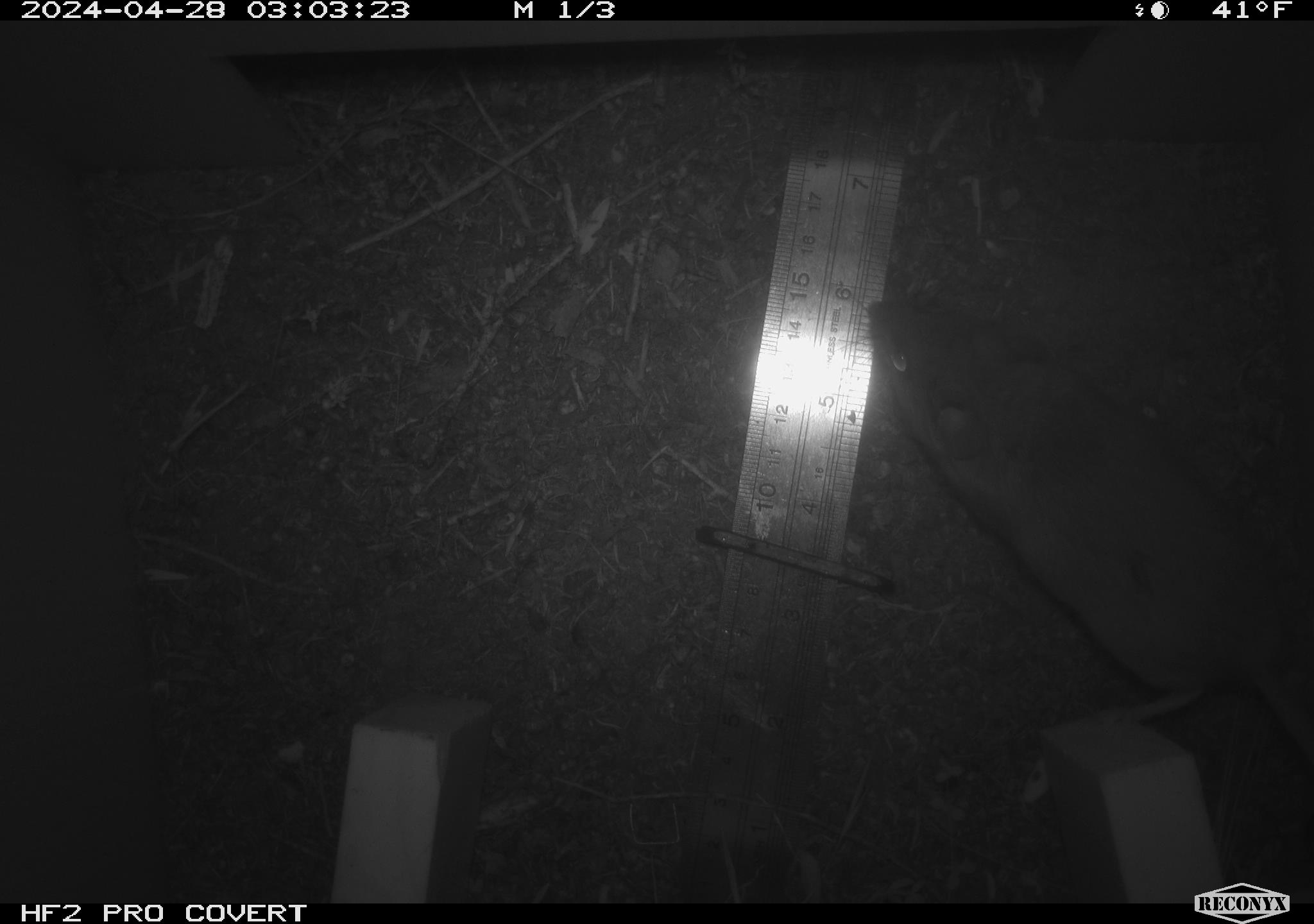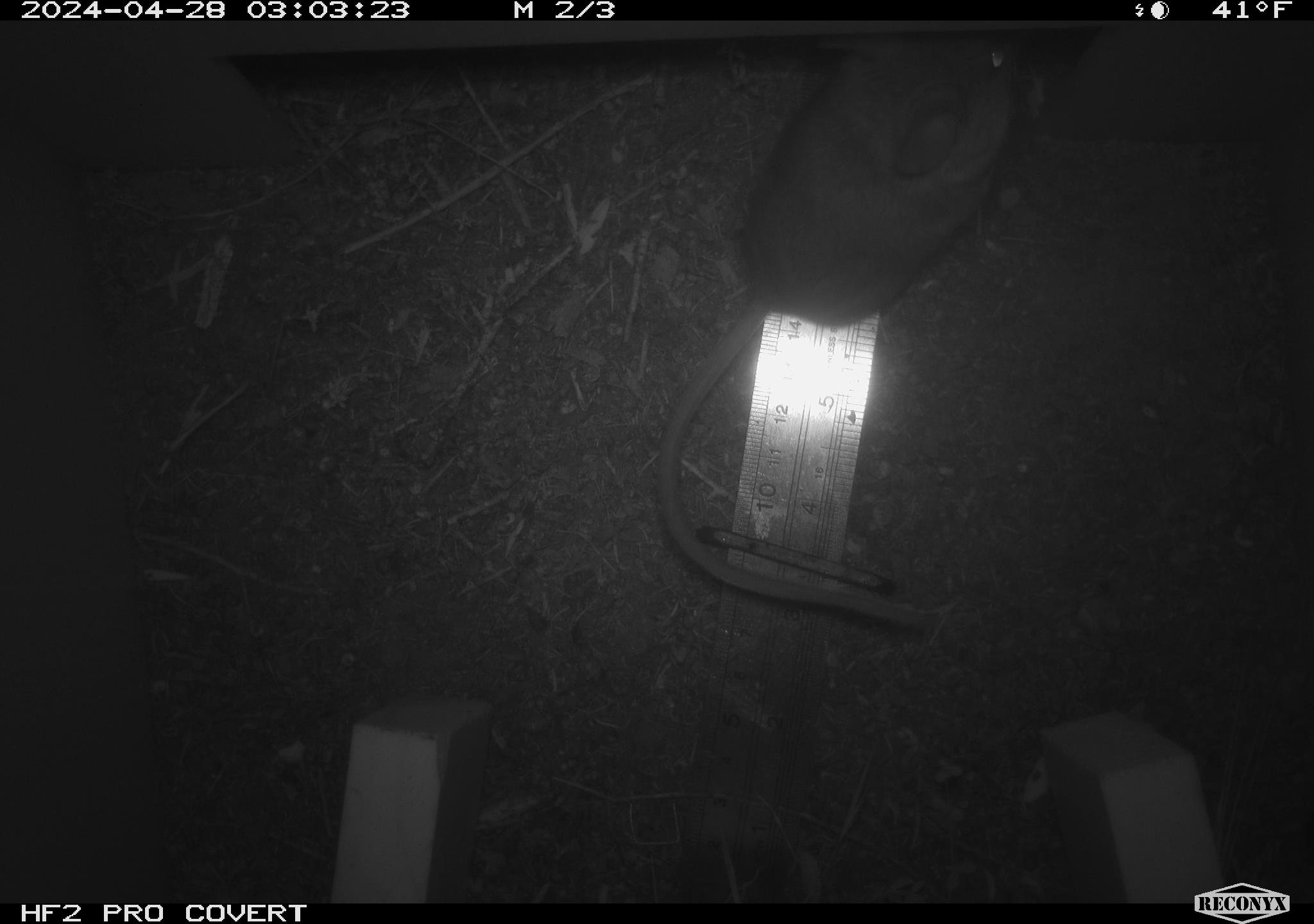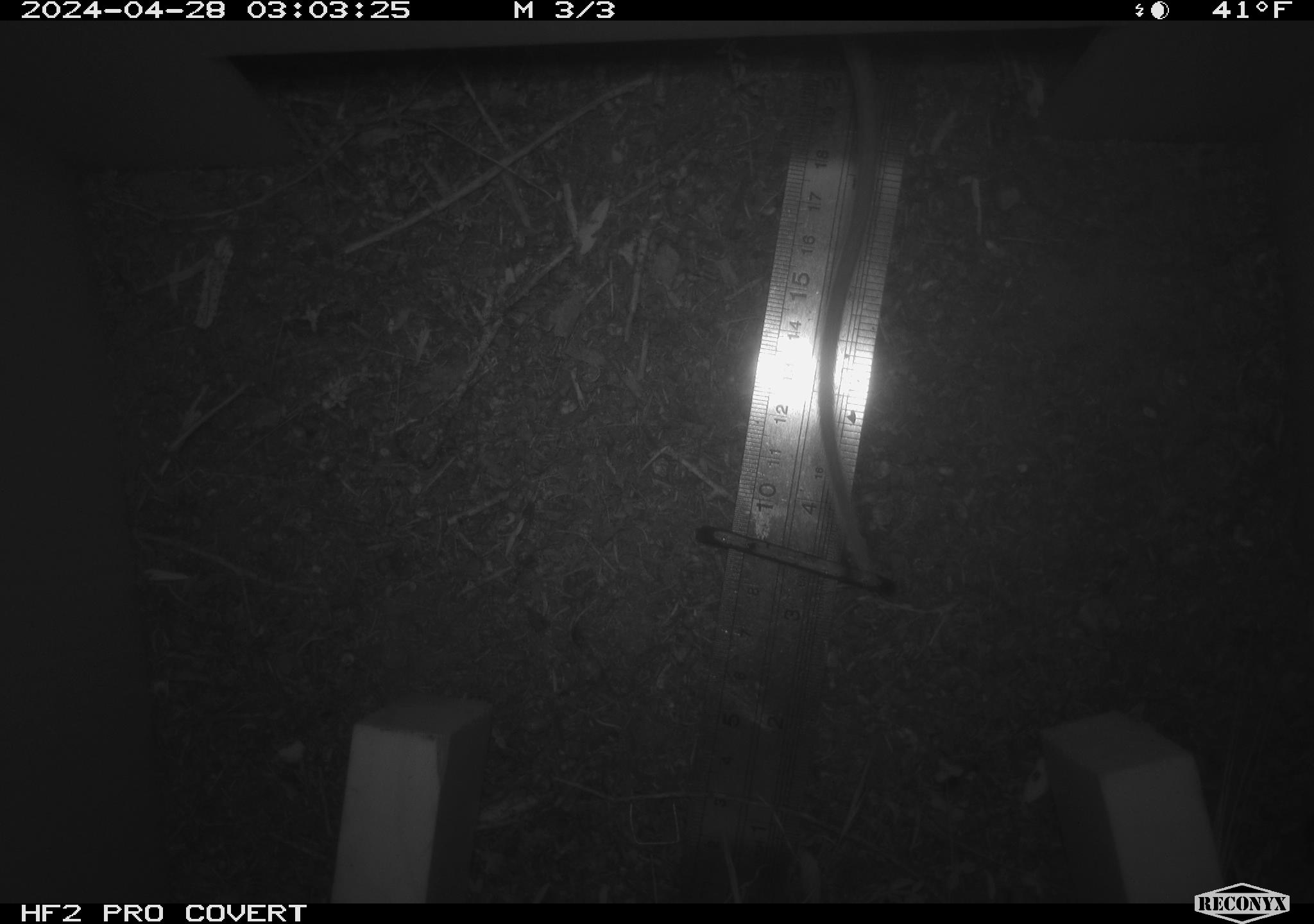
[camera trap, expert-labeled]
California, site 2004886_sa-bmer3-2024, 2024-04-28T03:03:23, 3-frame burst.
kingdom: Animalia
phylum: Chordata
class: Mammalia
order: Rodentia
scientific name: Rodentia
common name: mouse species